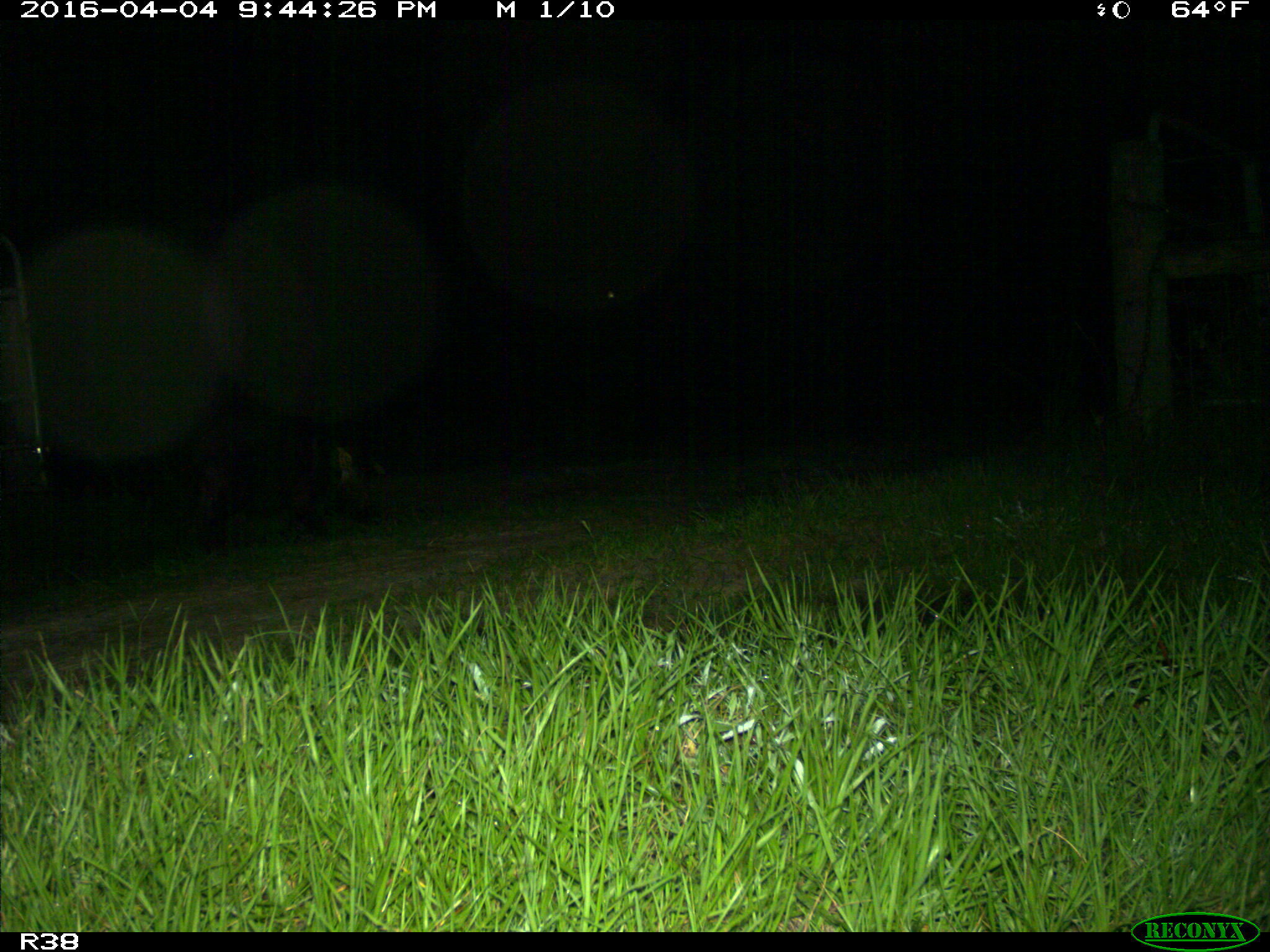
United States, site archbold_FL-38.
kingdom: Animalia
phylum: Chordata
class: Mammalia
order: Artiodactyla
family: Suidae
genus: Sus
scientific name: Sus scrofa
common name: wild boar